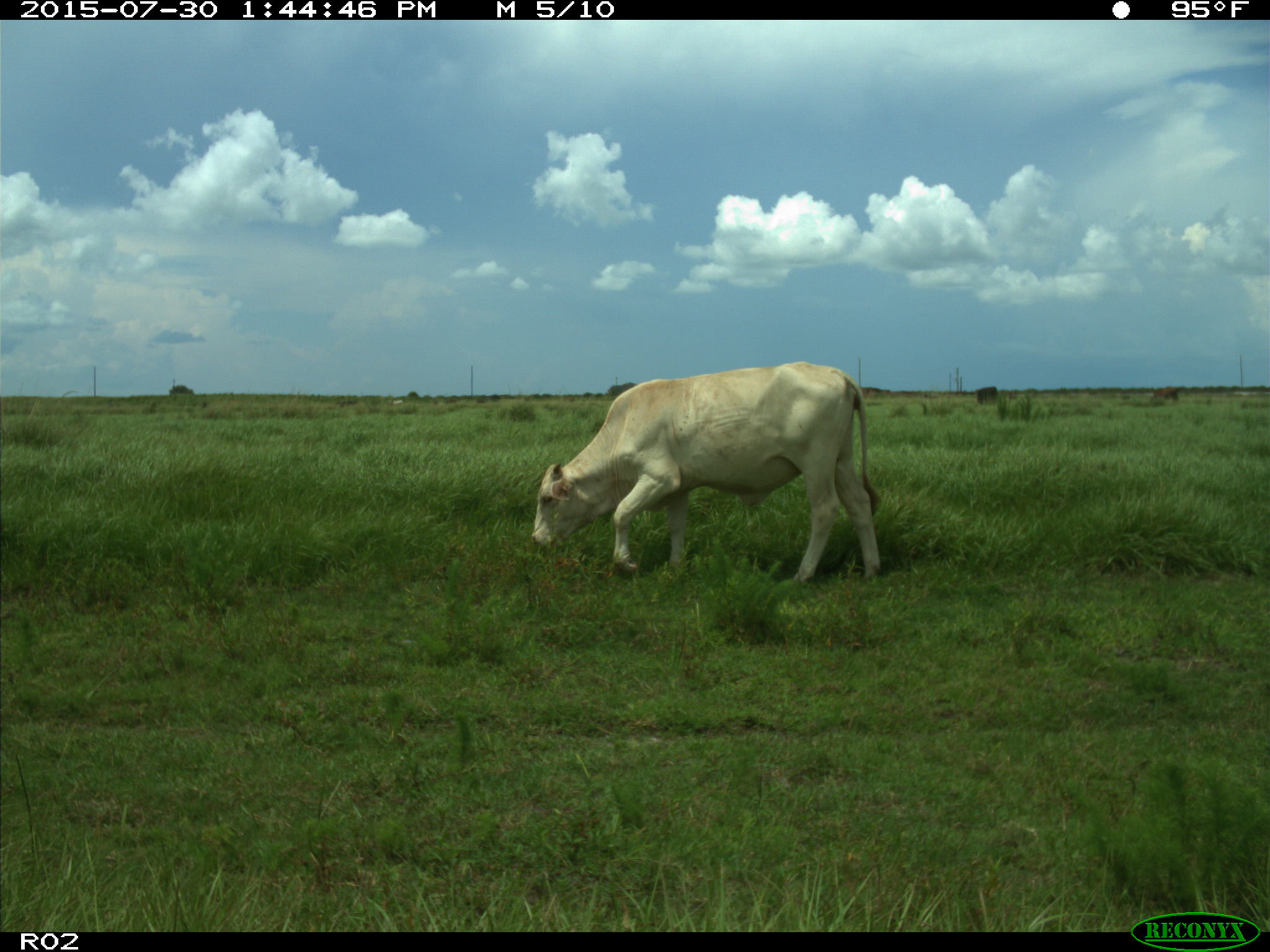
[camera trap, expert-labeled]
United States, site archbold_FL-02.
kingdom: Animalia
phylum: Chordata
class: Mammalia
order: Artiodactyla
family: Bovidae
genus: Bos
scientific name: Bos taurus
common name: domestic cow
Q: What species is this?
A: Bos taurus (domestic cow).